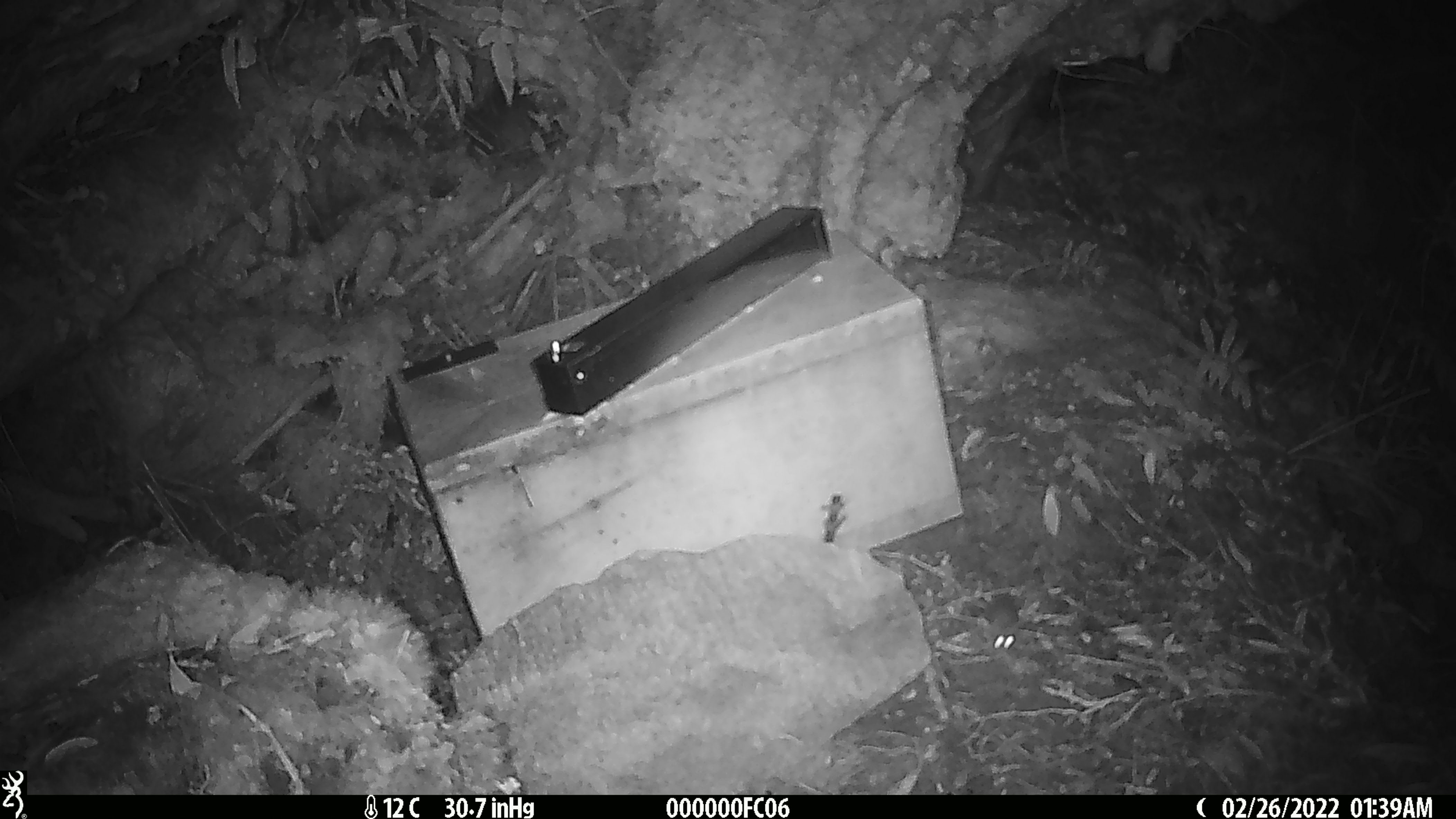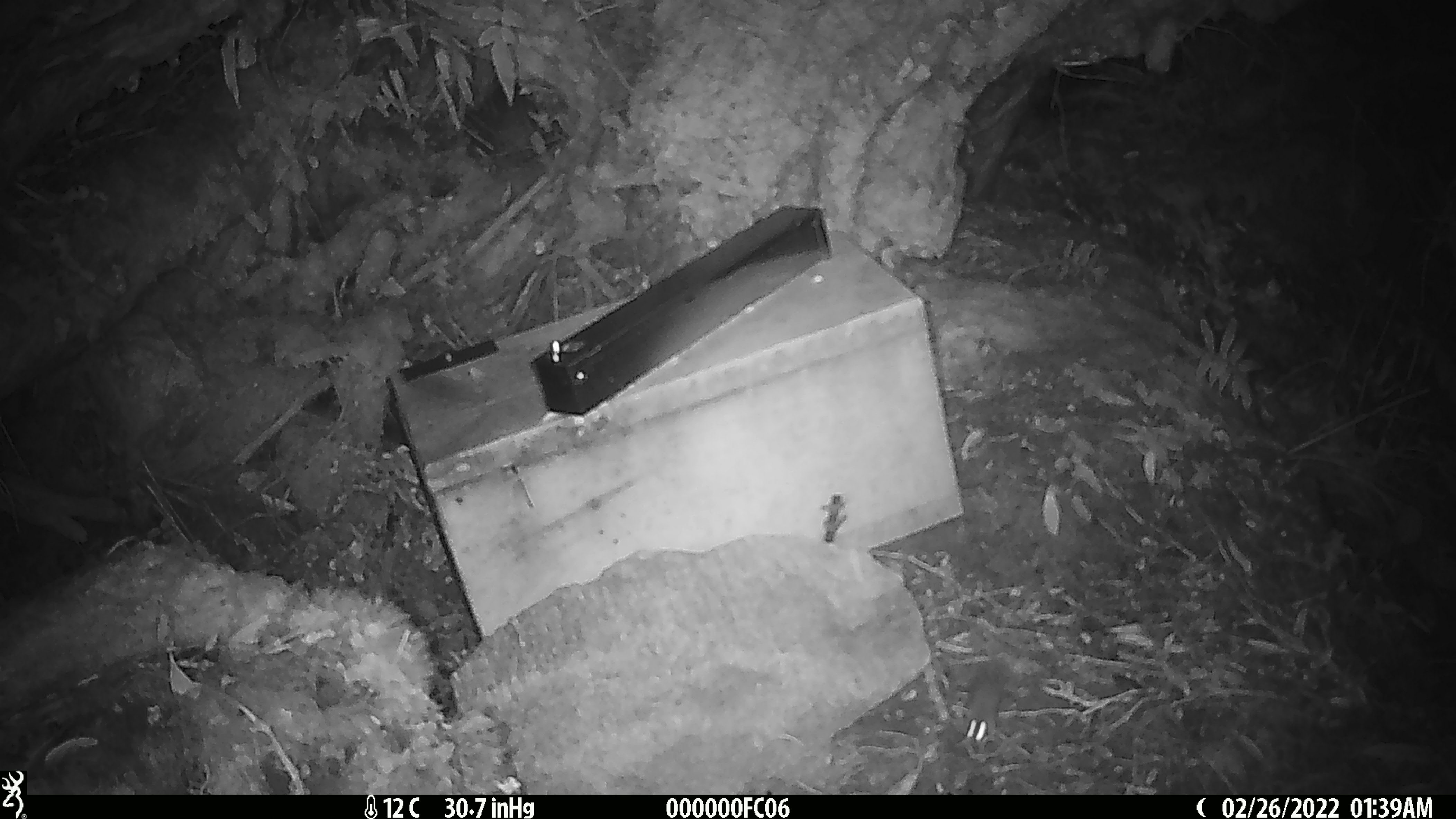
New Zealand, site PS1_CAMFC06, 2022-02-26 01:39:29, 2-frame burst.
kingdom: Animalia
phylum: Chordata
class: Mammalia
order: Rodentia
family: Muridae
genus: Mus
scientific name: Mus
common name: mouse